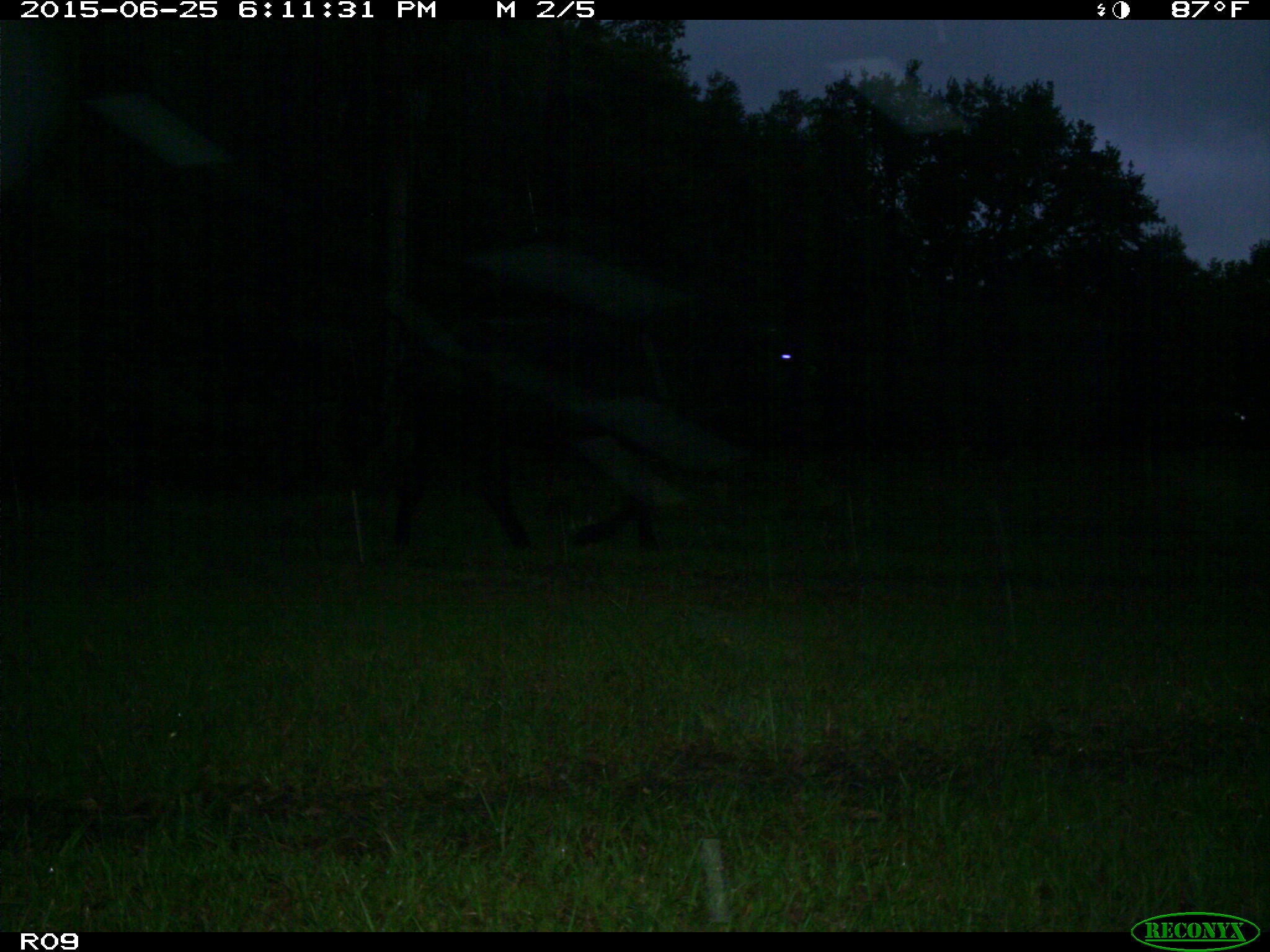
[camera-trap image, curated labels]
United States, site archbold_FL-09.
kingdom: Animalia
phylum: Chordata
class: Mammalia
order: Artiodactyla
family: Bovidae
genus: Bos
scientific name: Bos taurus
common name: domestic cow